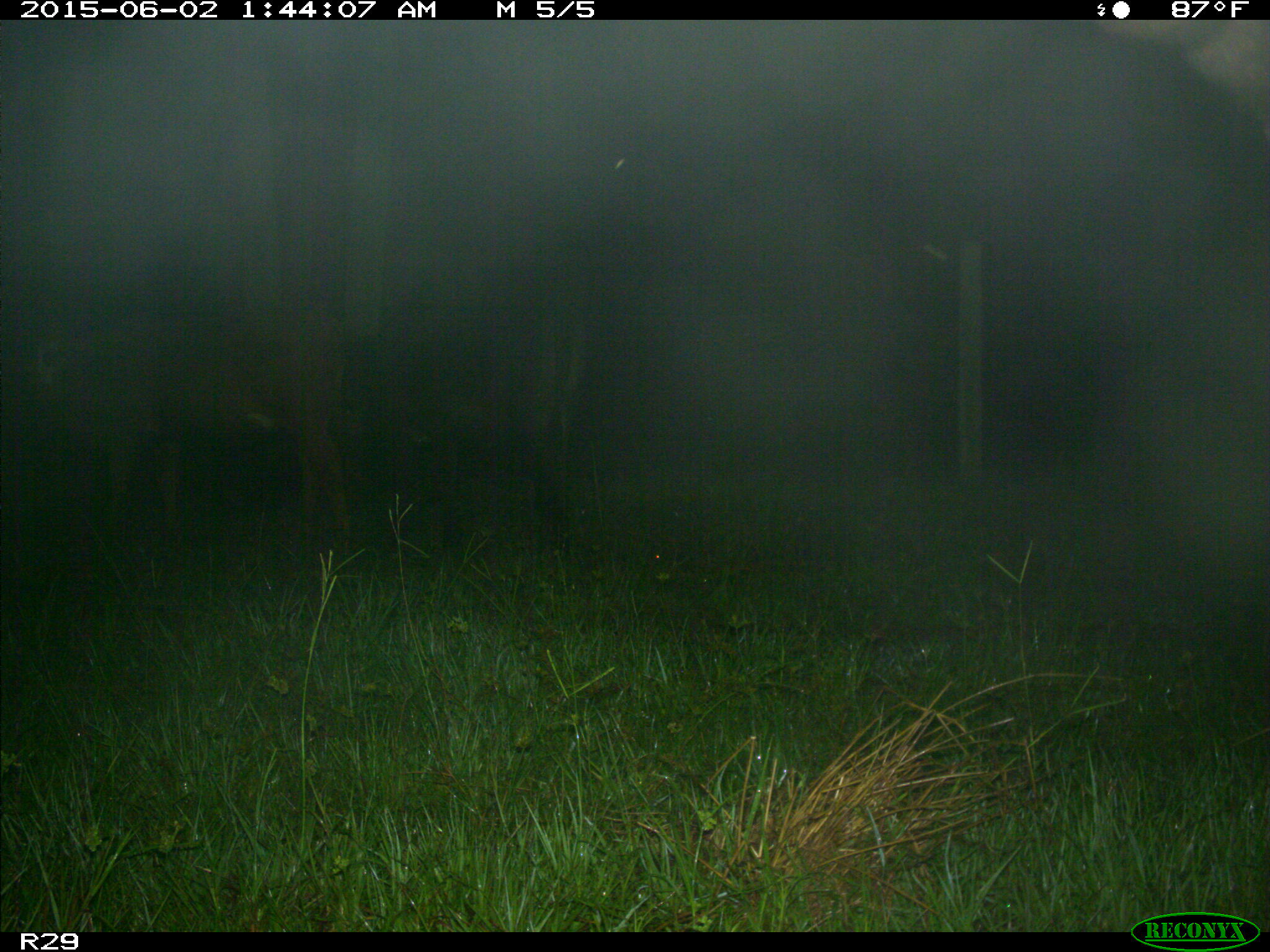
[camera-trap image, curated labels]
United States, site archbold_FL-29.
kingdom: Animalia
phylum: Chordata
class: Mammalia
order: Artiodactyla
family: Bovidae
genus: Bos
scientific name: Bos taurus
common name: domestic cow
Bos taurus (domestic cow).